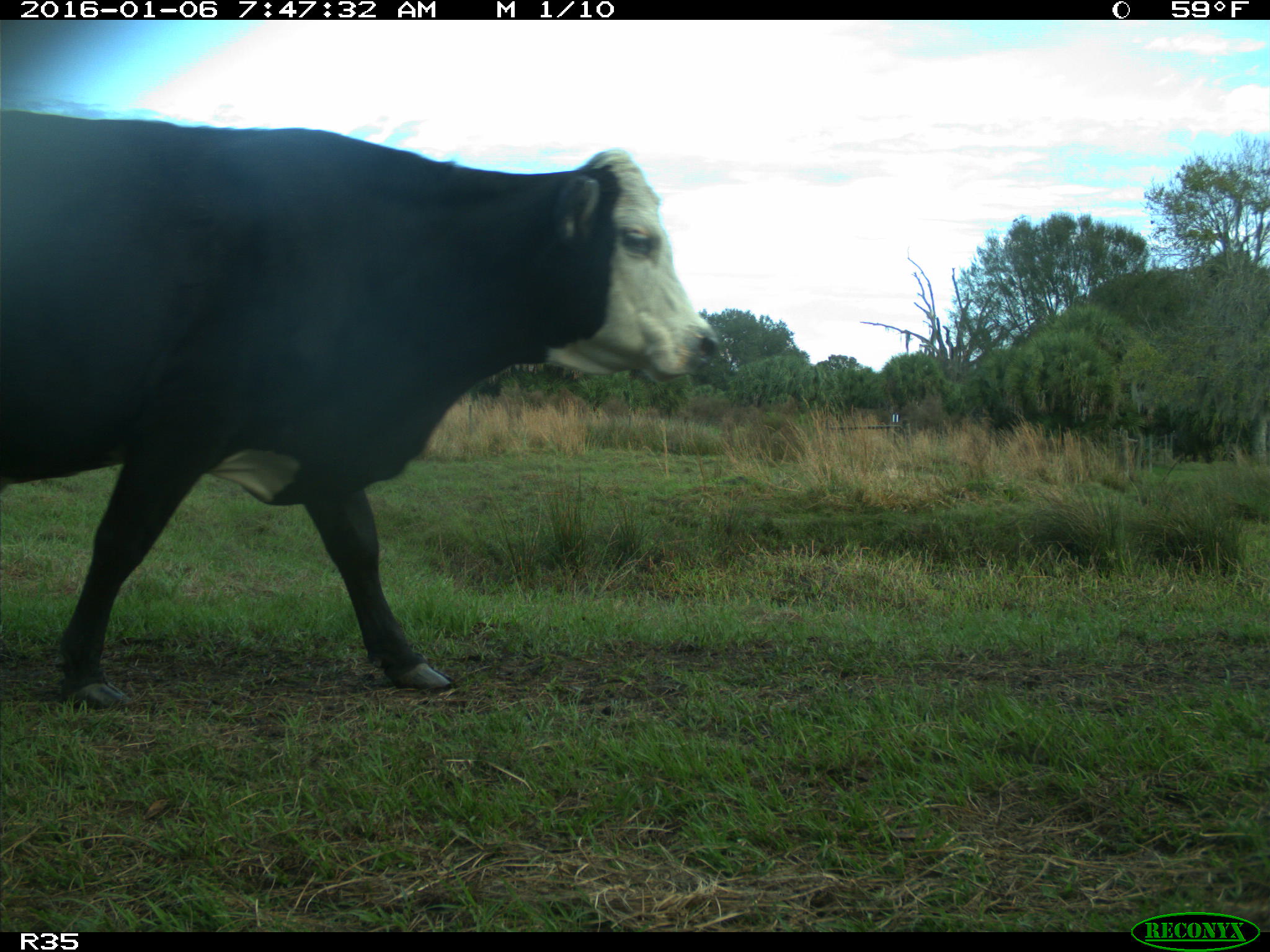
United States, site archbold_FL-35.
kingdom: Animalia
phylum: Chordata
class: Mammalia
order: Artiodactyla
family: Bovidae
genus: Bos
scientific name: Bos taurus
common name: domestic cow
Bos taurus (domestic cow).